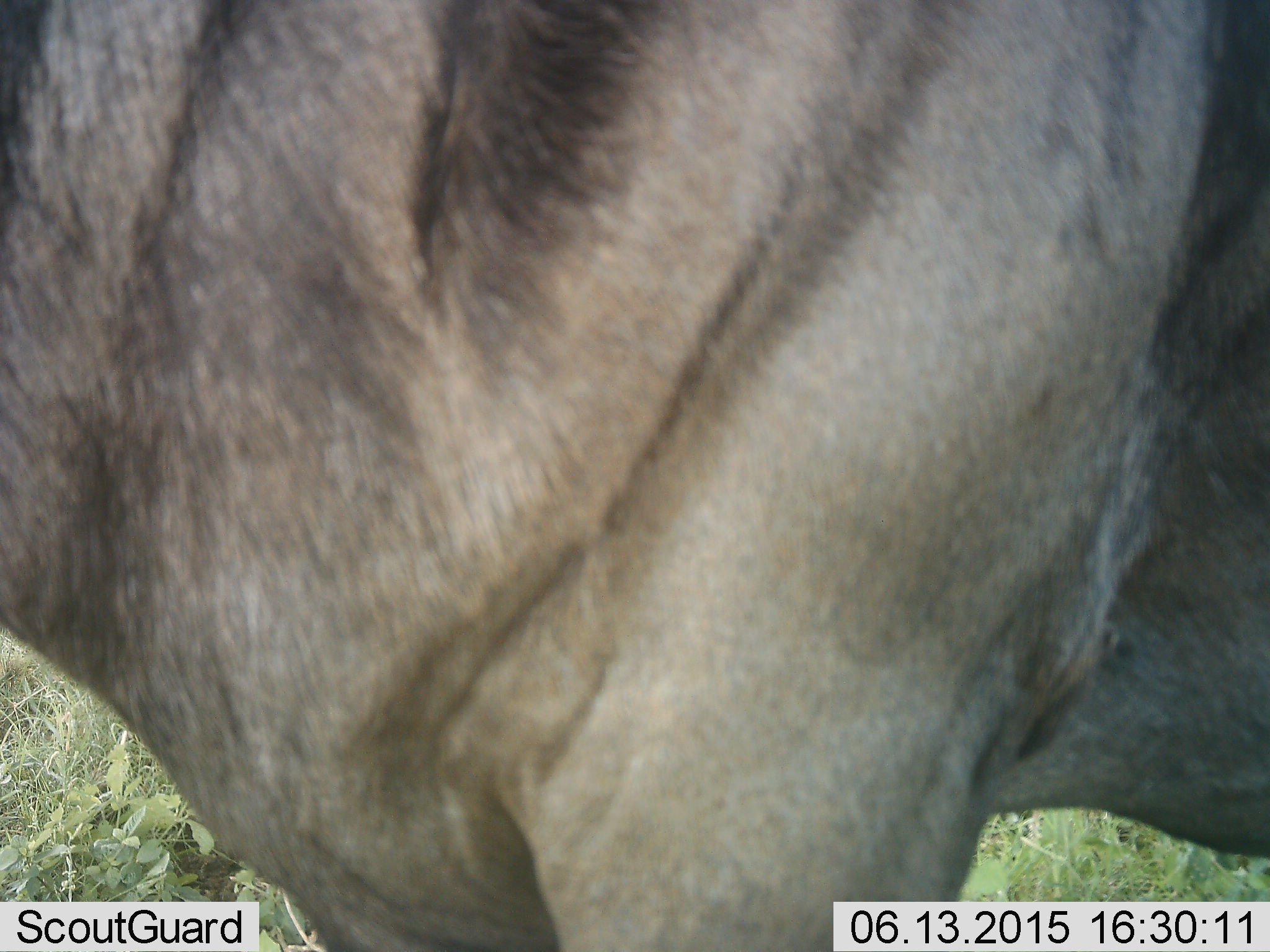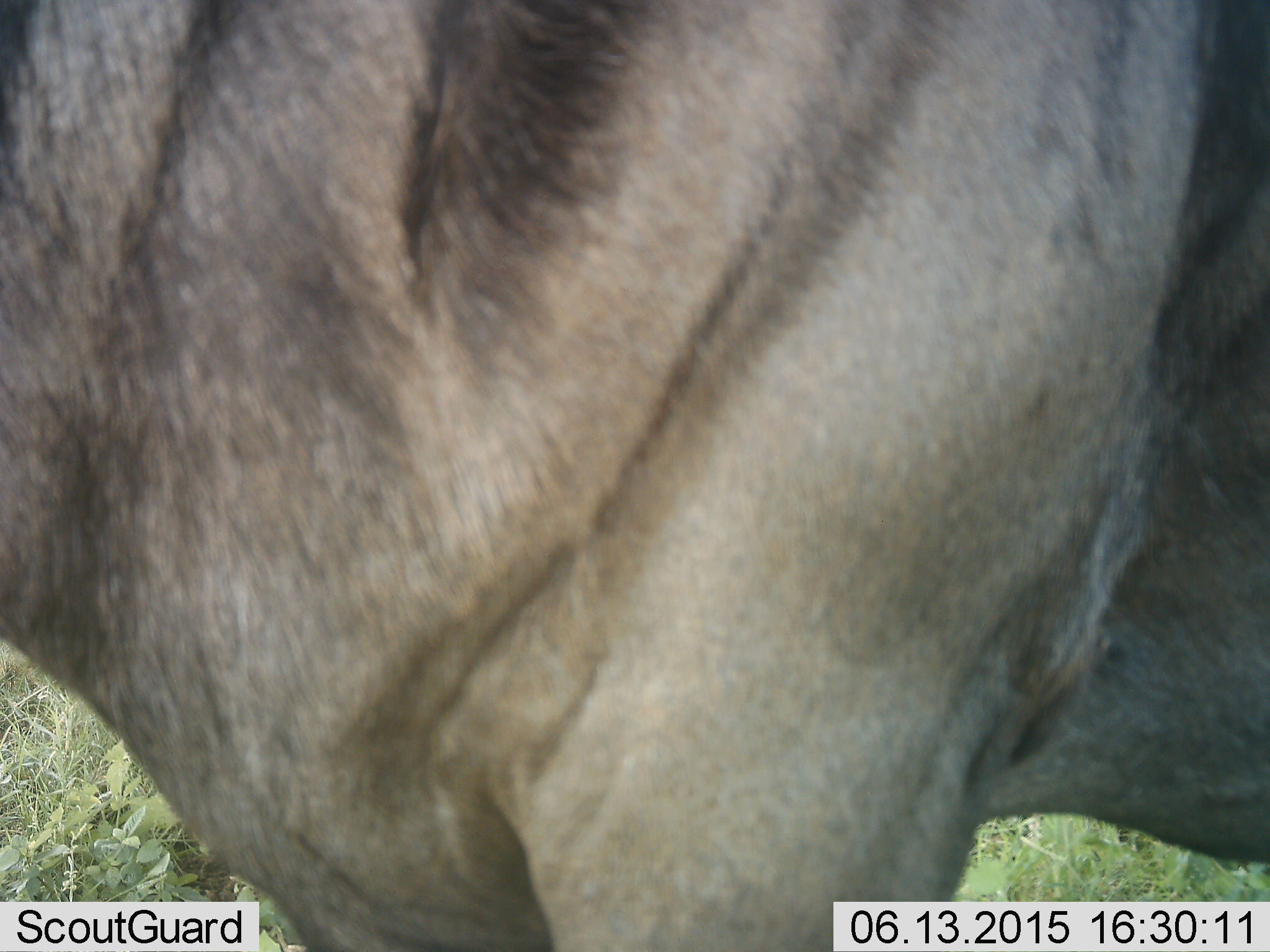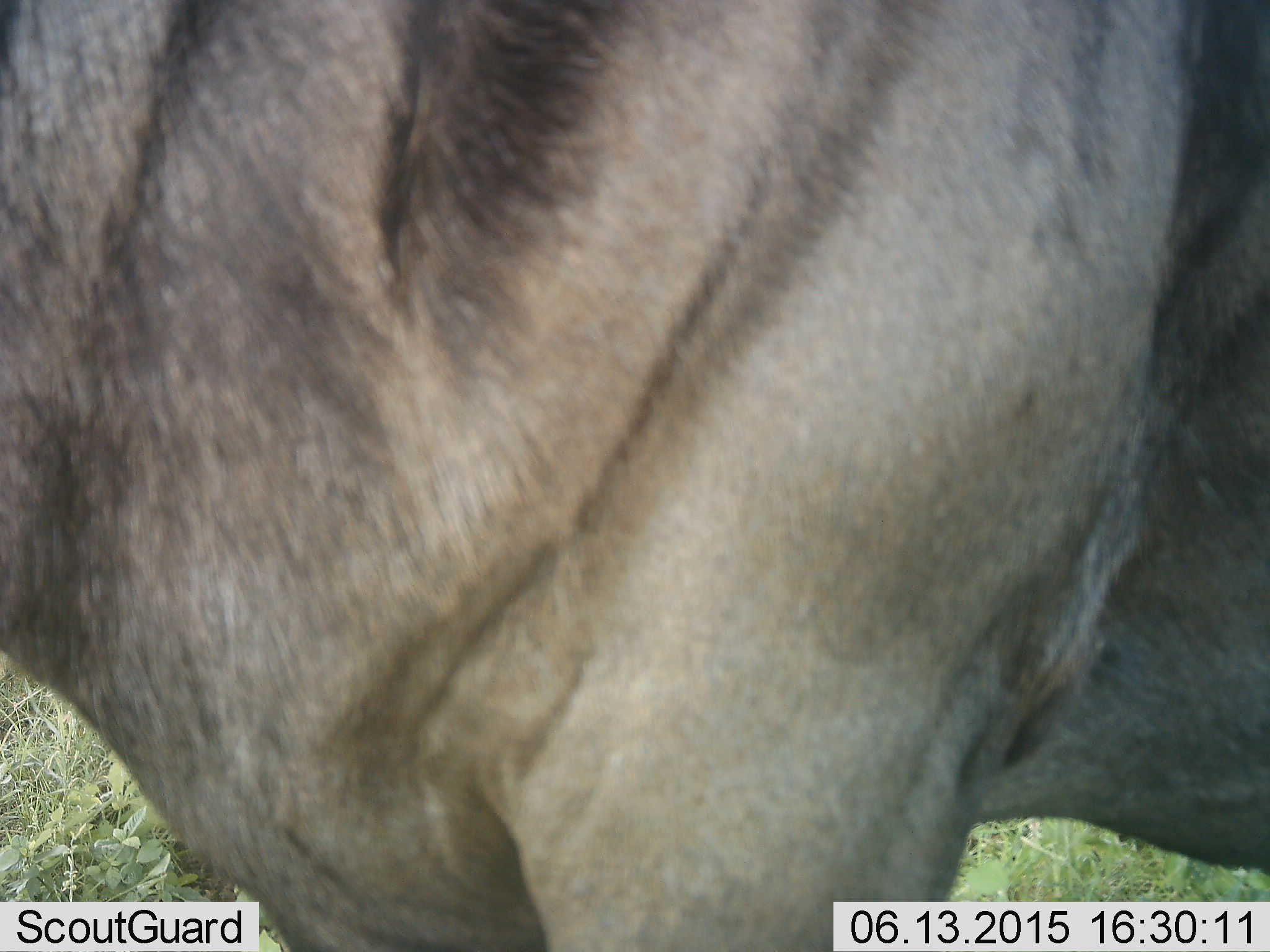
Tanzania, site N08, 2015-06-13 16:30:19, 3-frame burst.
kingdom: Animalia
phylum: Chordata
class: Mammalia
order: Artiodactyla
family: Bovidae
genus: Connochaetes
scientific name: Connochaetes taurinus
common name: blue wildebeest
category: wildebeest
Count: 1.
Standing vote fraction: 100%.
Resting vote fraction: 0%.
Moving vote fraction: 0%.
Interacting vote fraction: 0%.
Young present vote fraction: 0%.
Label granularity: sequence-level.